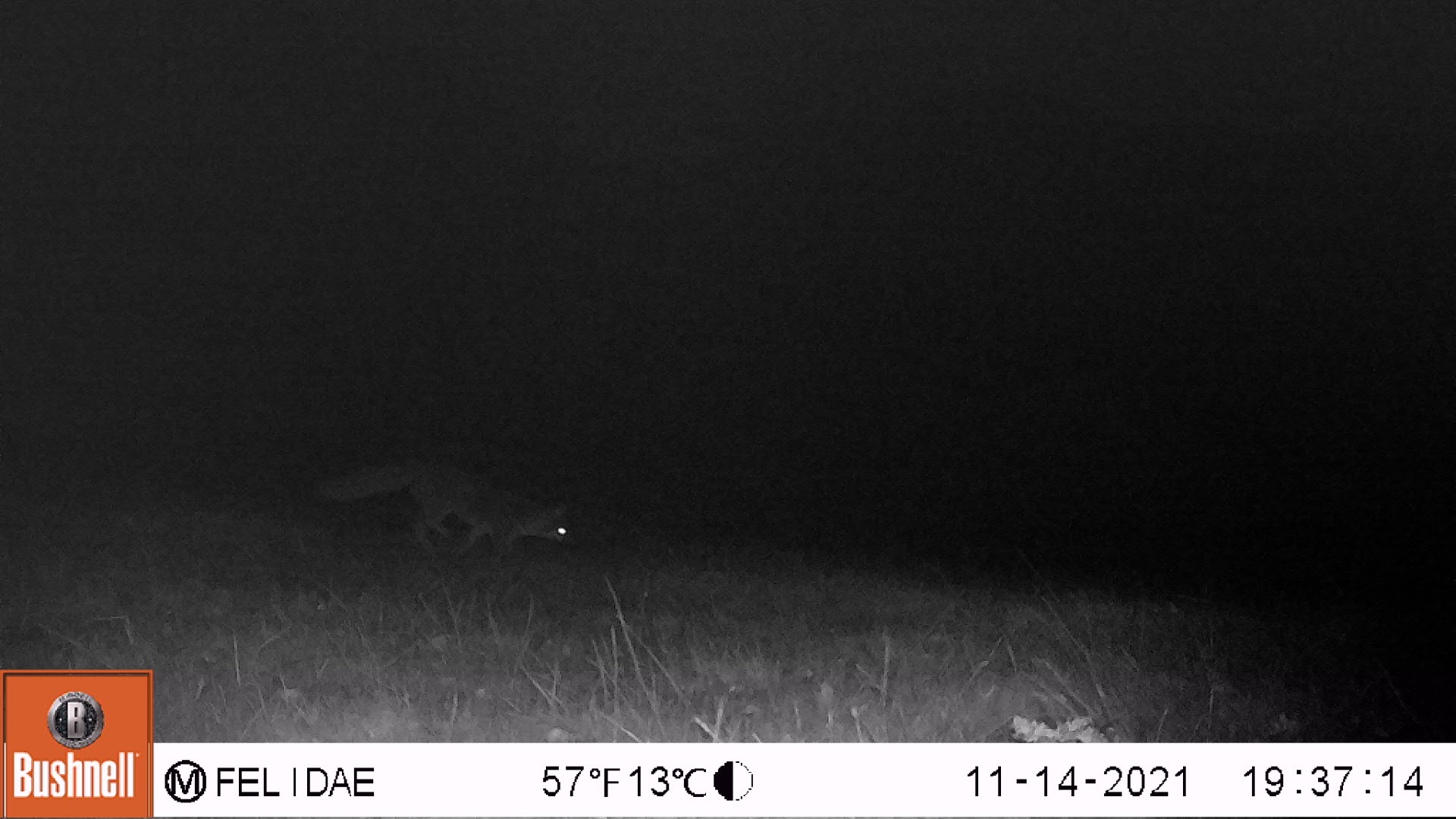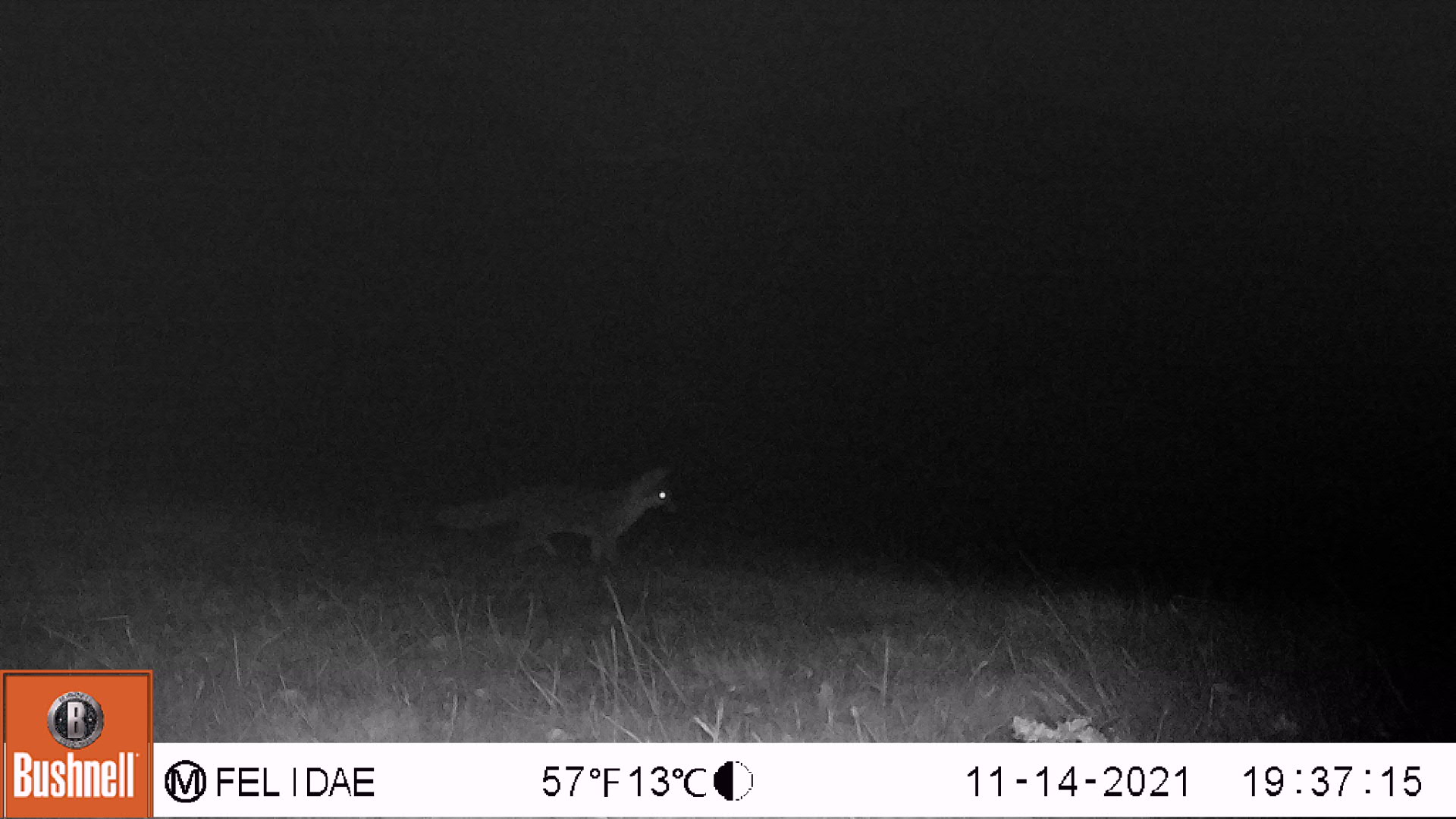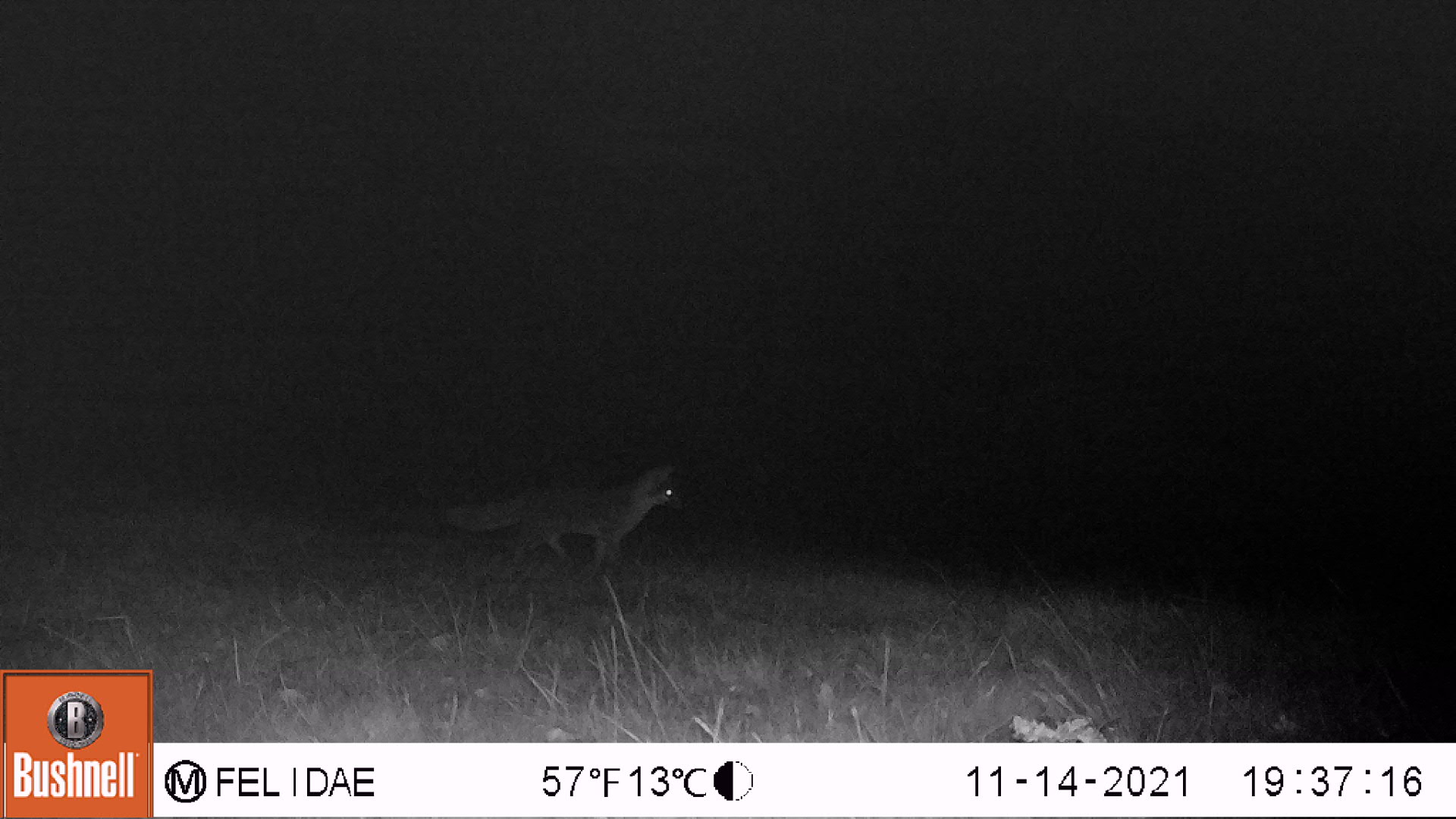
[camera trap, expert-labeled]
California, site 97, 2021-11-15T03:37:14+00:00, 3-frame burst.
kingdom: Animalia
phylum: Chordata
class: Mammalia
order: Carnivora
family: Canidae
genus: Urocyon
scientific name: Urocyon cinereoargenteus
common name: gray fox